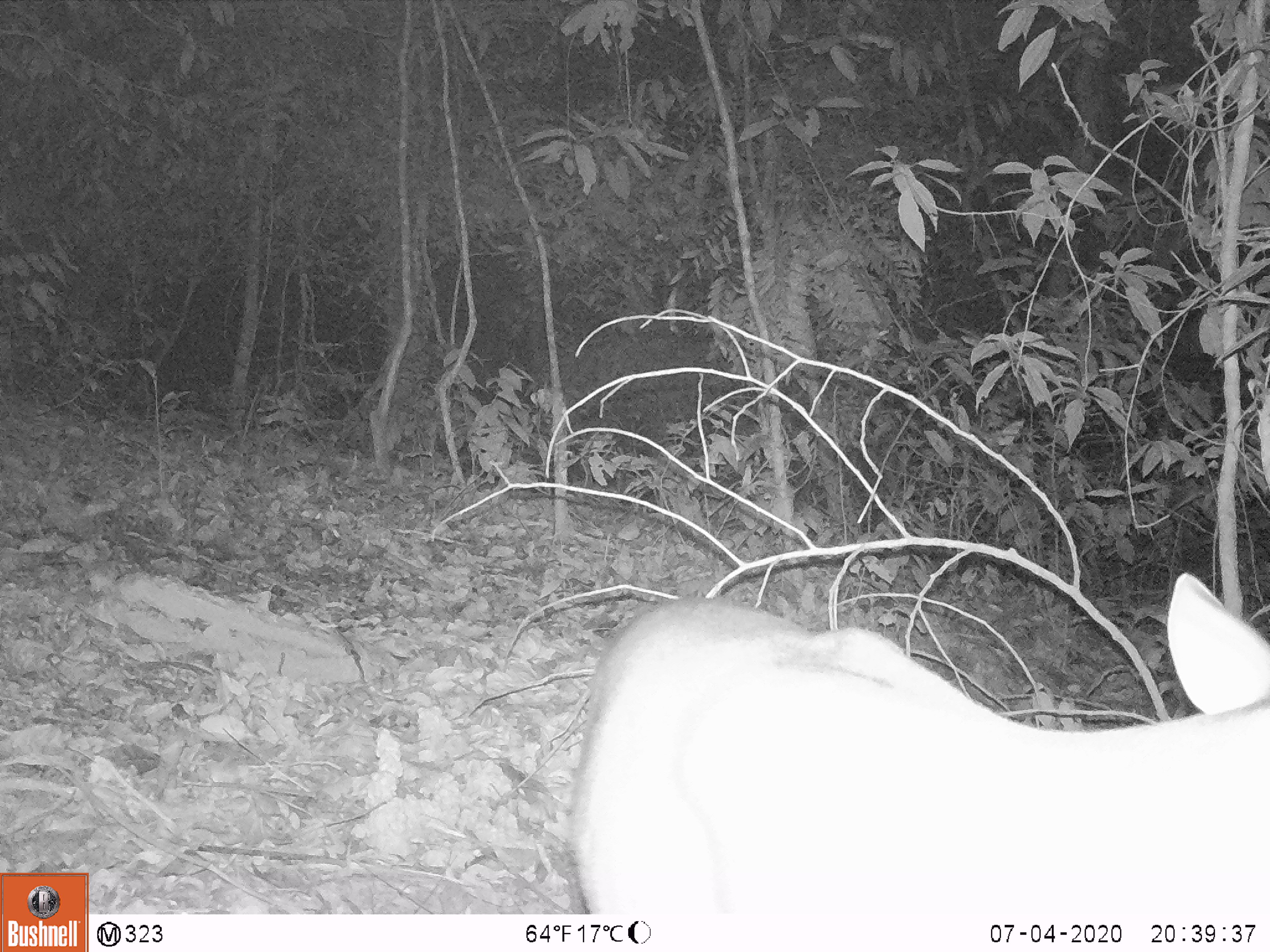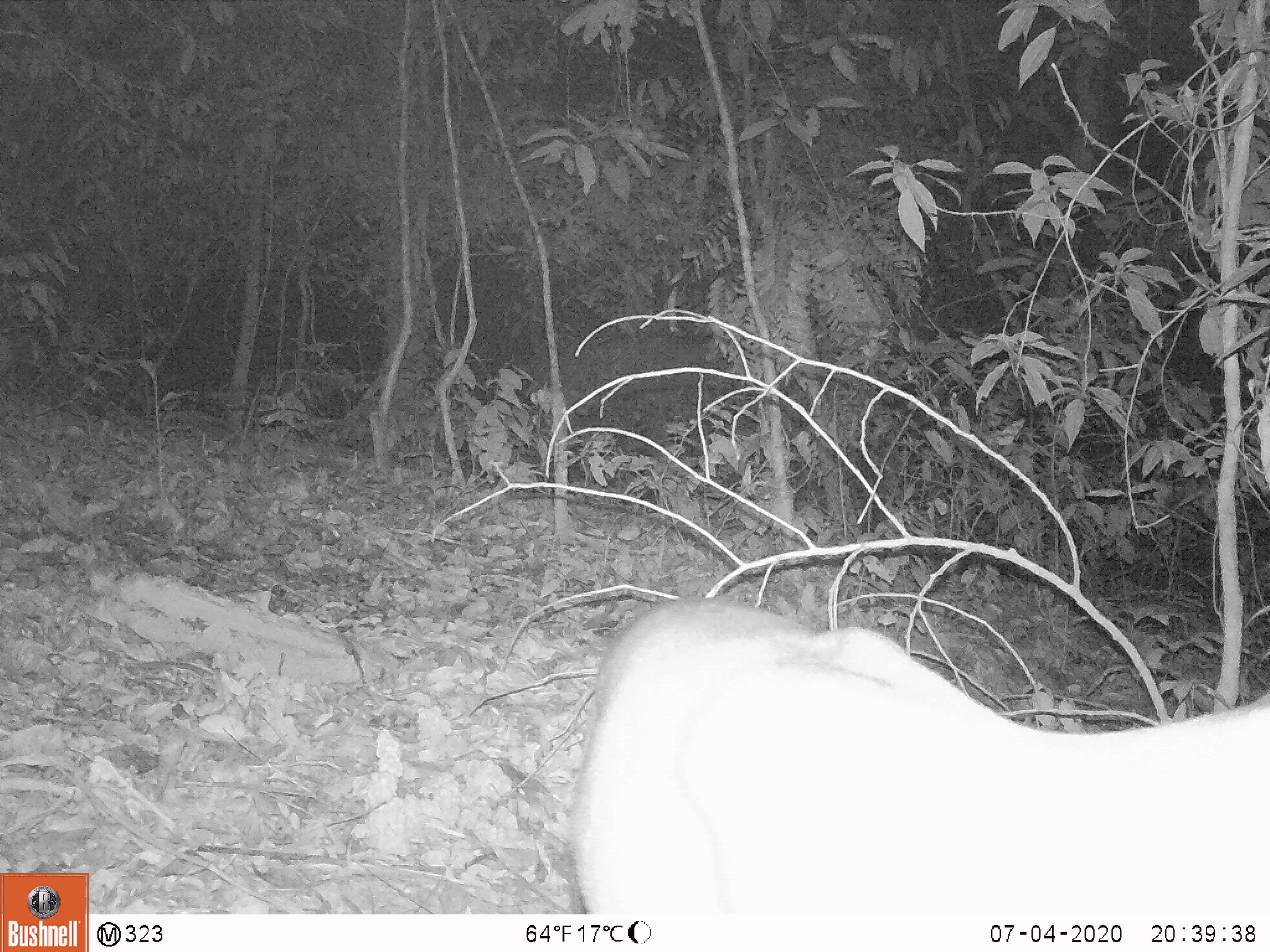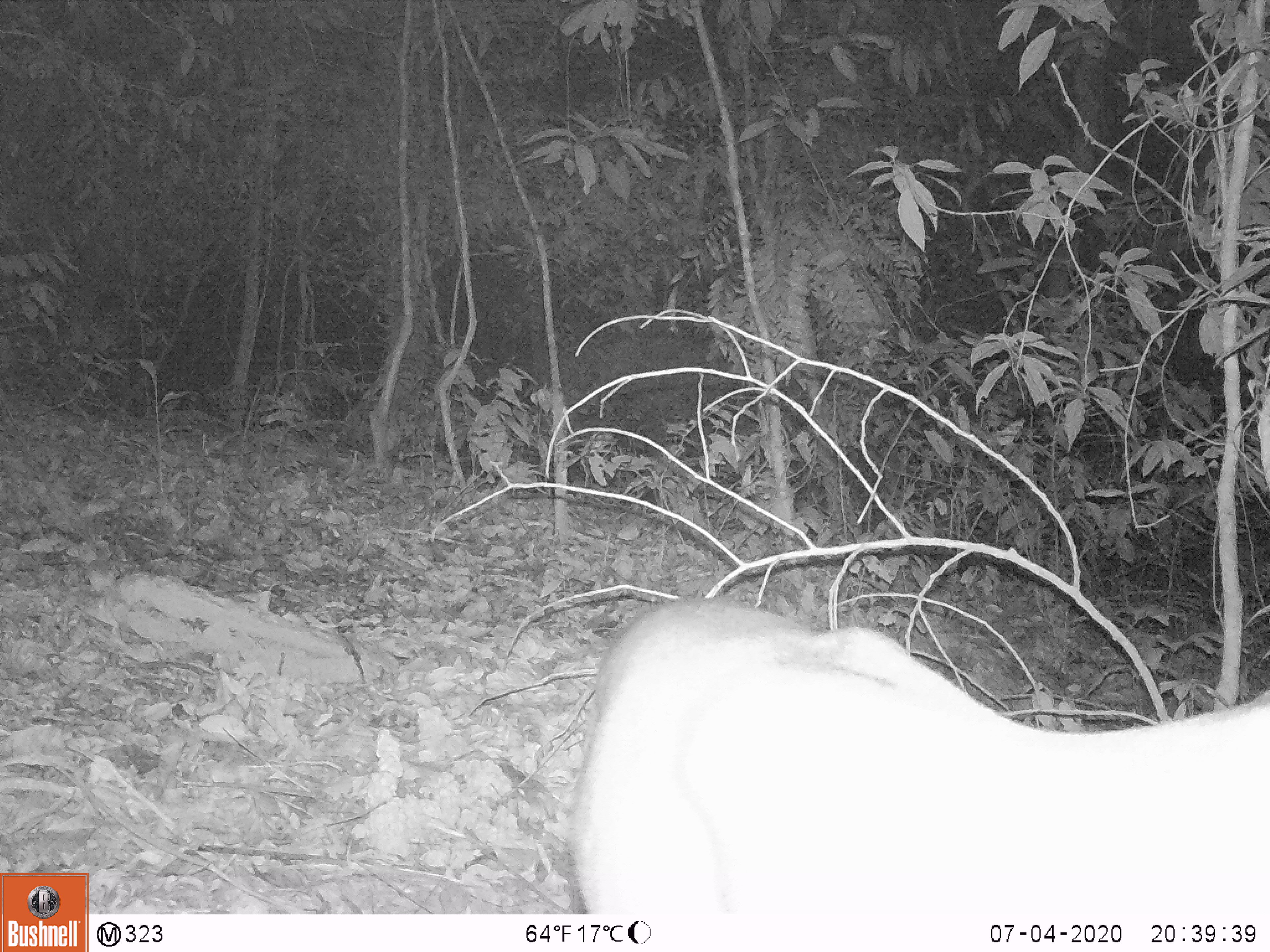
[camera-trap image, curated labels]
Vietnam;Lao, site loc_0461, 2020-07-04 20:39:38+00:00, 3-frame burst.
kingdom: Animalia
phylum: Chordata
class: Mammalia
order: Artiodactyla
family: Cervidae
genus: Muntiacus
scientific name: Muntiacus rooseveltorum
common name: roosevelt's muntjac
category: roosevelts muntjac group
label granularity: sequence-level